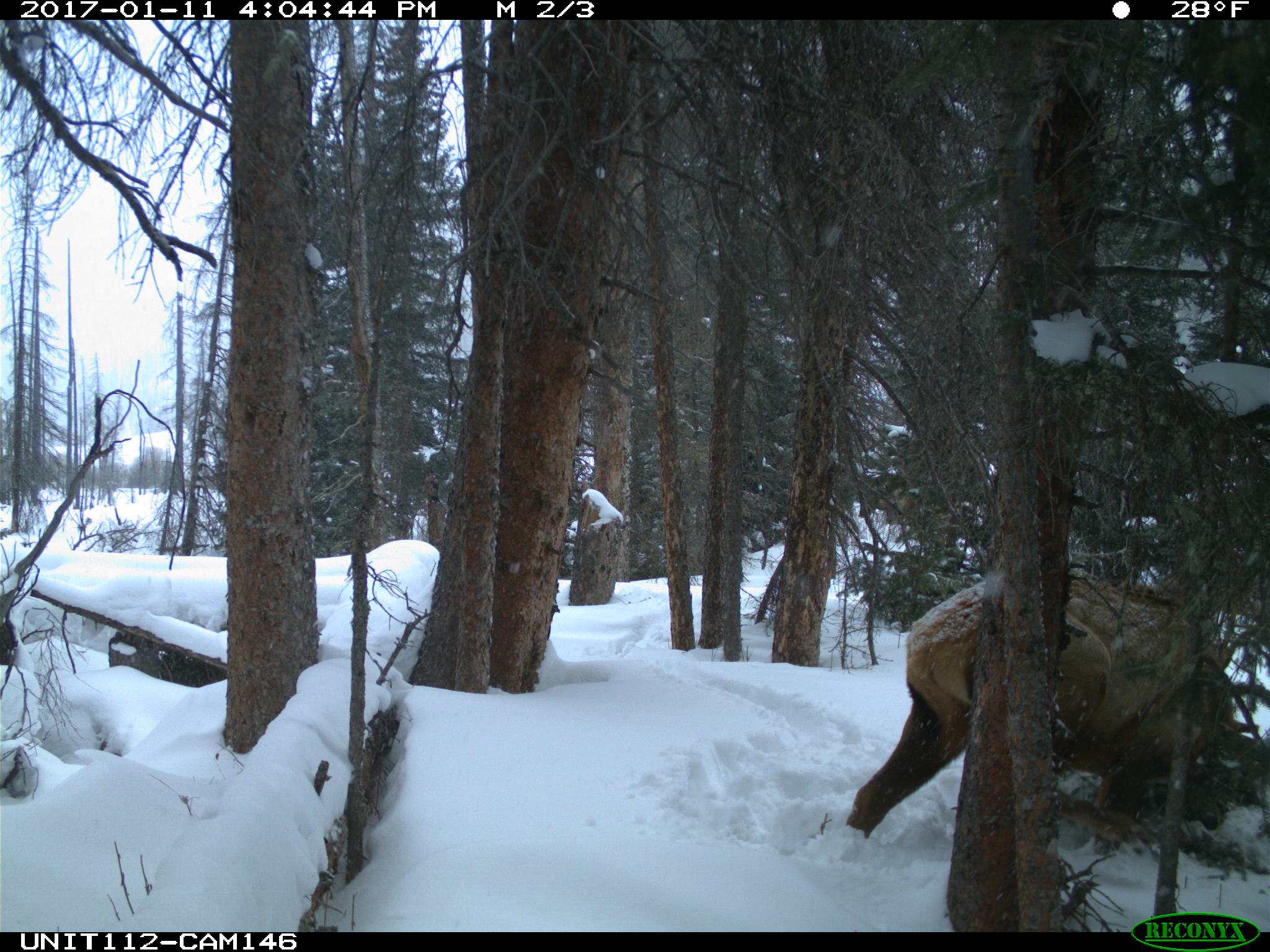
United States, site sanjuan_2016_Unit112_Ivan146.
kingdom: Animalia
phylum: Chordata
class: Mammalia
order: Artiodactyla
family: Cervidae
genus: Cervus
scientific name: Cervus elaphus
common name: red deer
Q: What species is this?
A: Cervus elaphus (red deer).